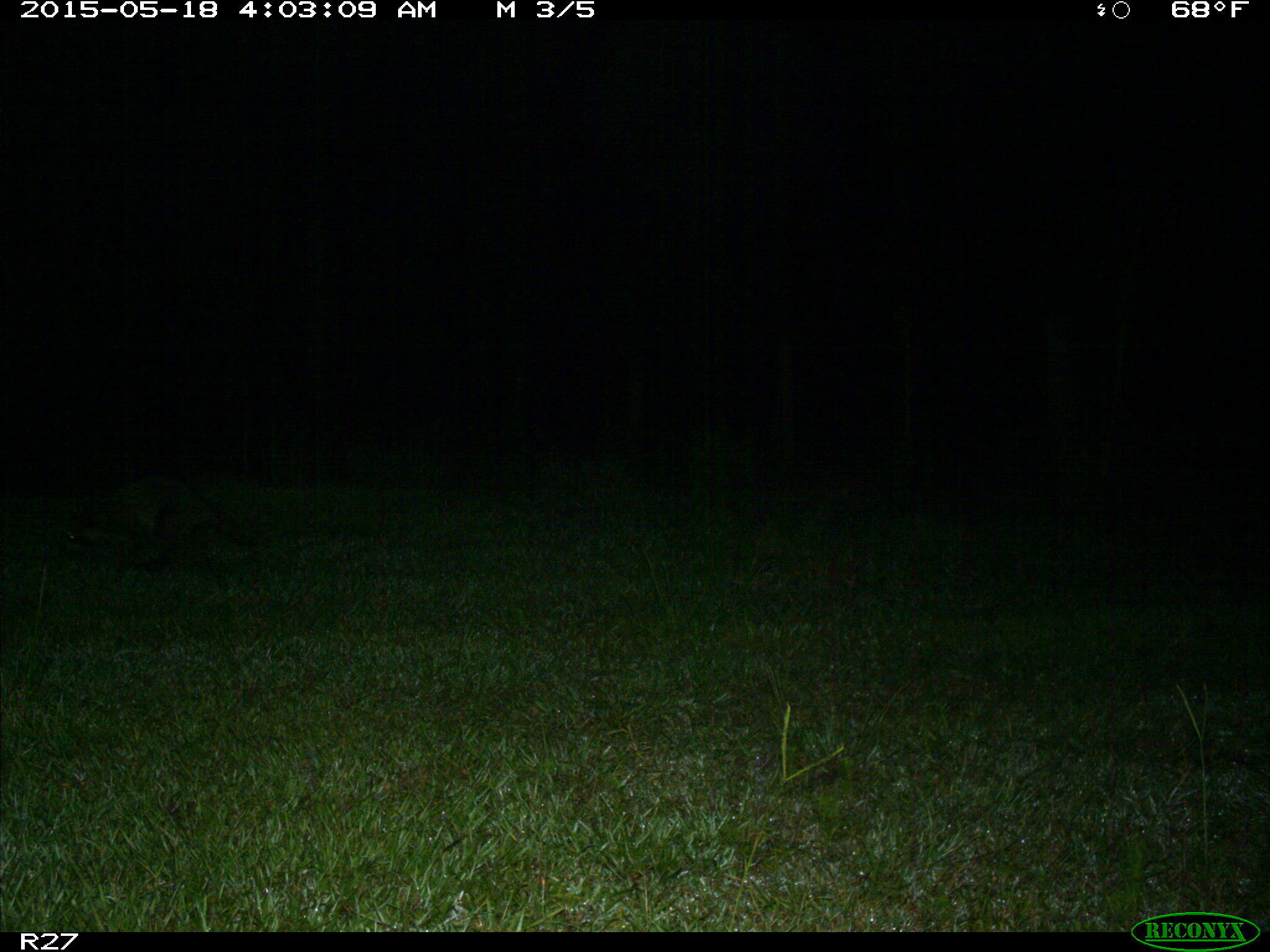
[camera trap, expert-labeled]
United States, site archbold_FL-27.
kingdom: Animalia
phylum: Chordata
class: Mammalia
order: Carnivora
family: Procyonidae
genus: Procyon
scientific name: Procyon lotor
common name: common raccoon